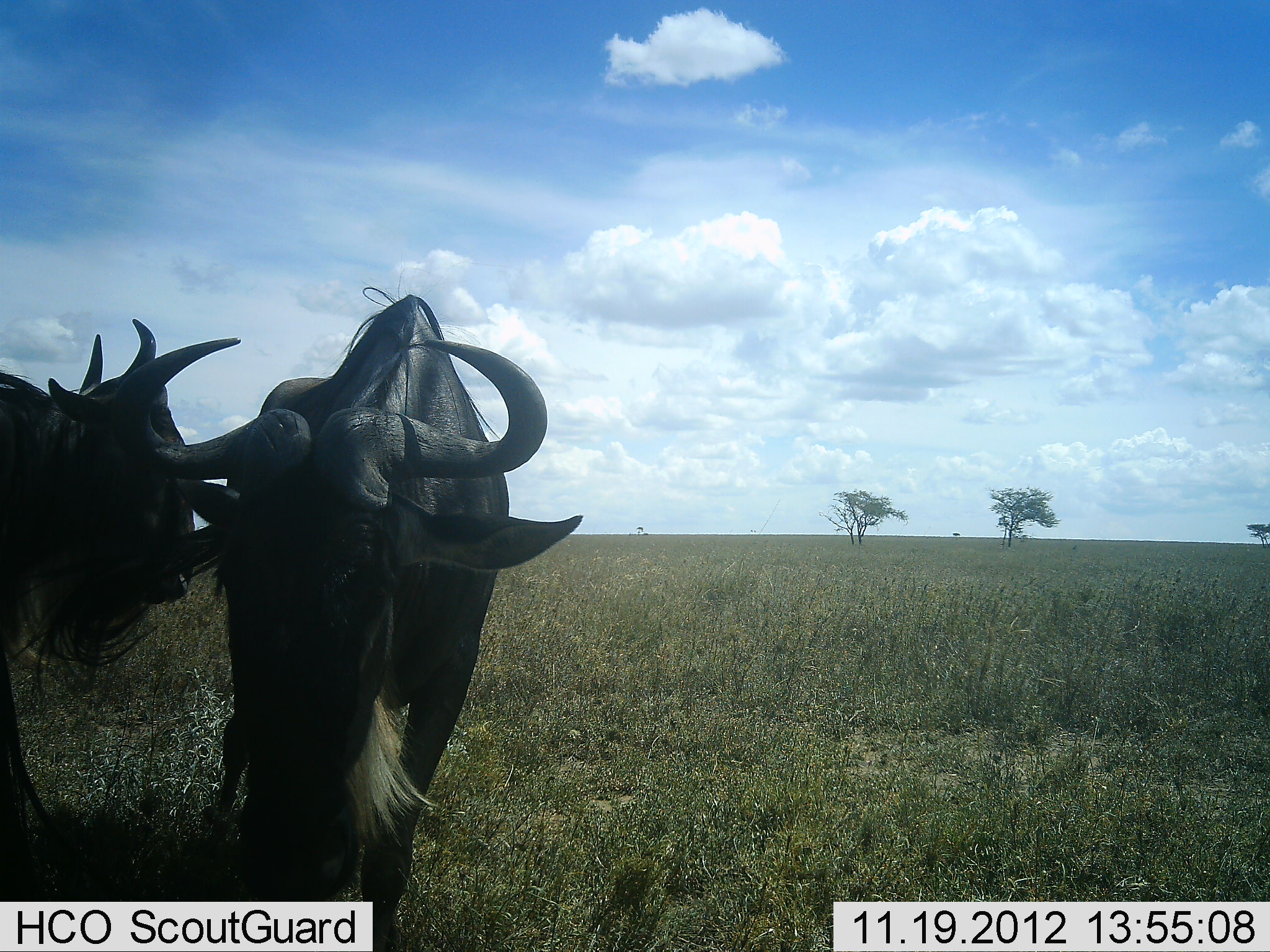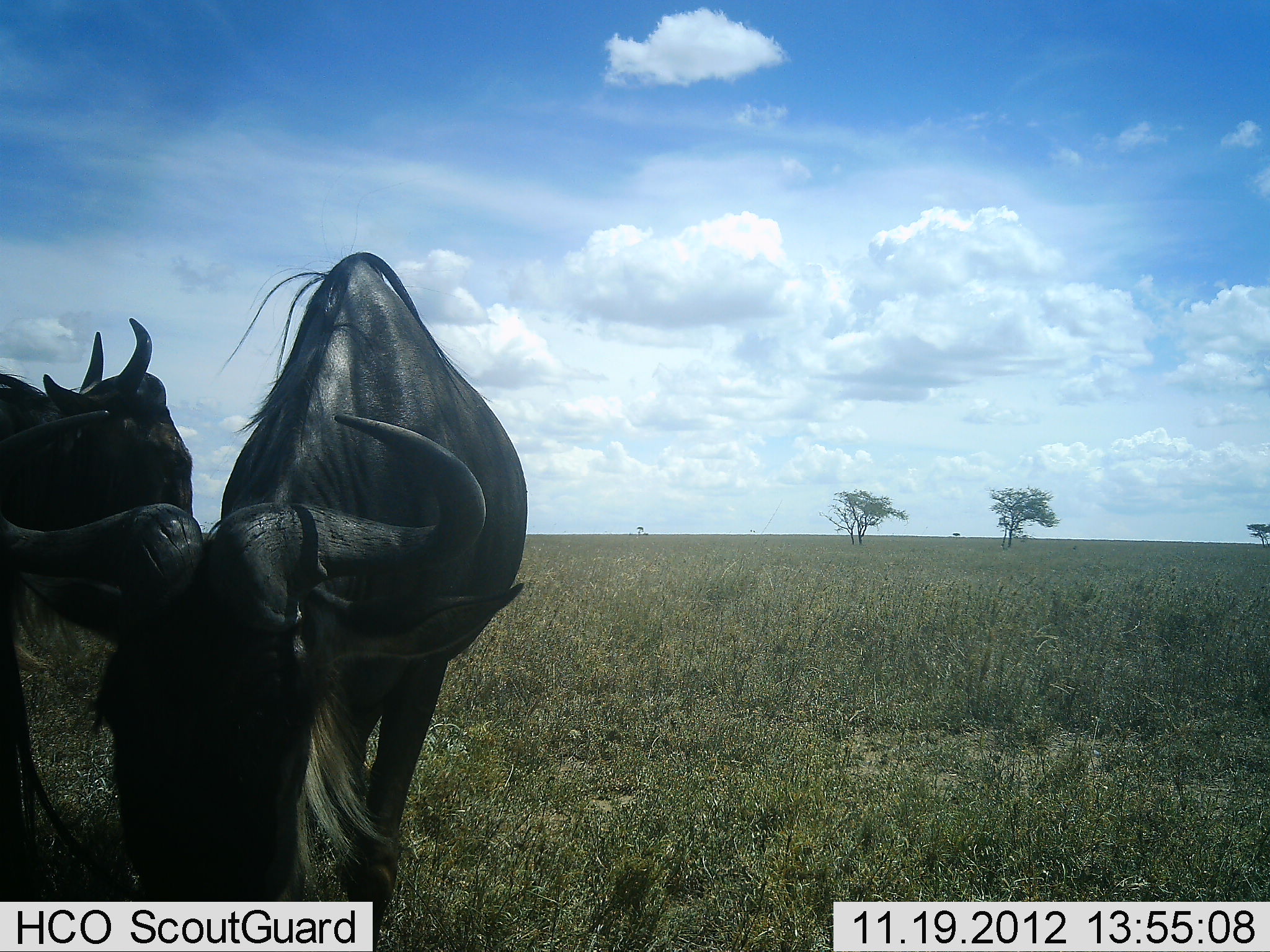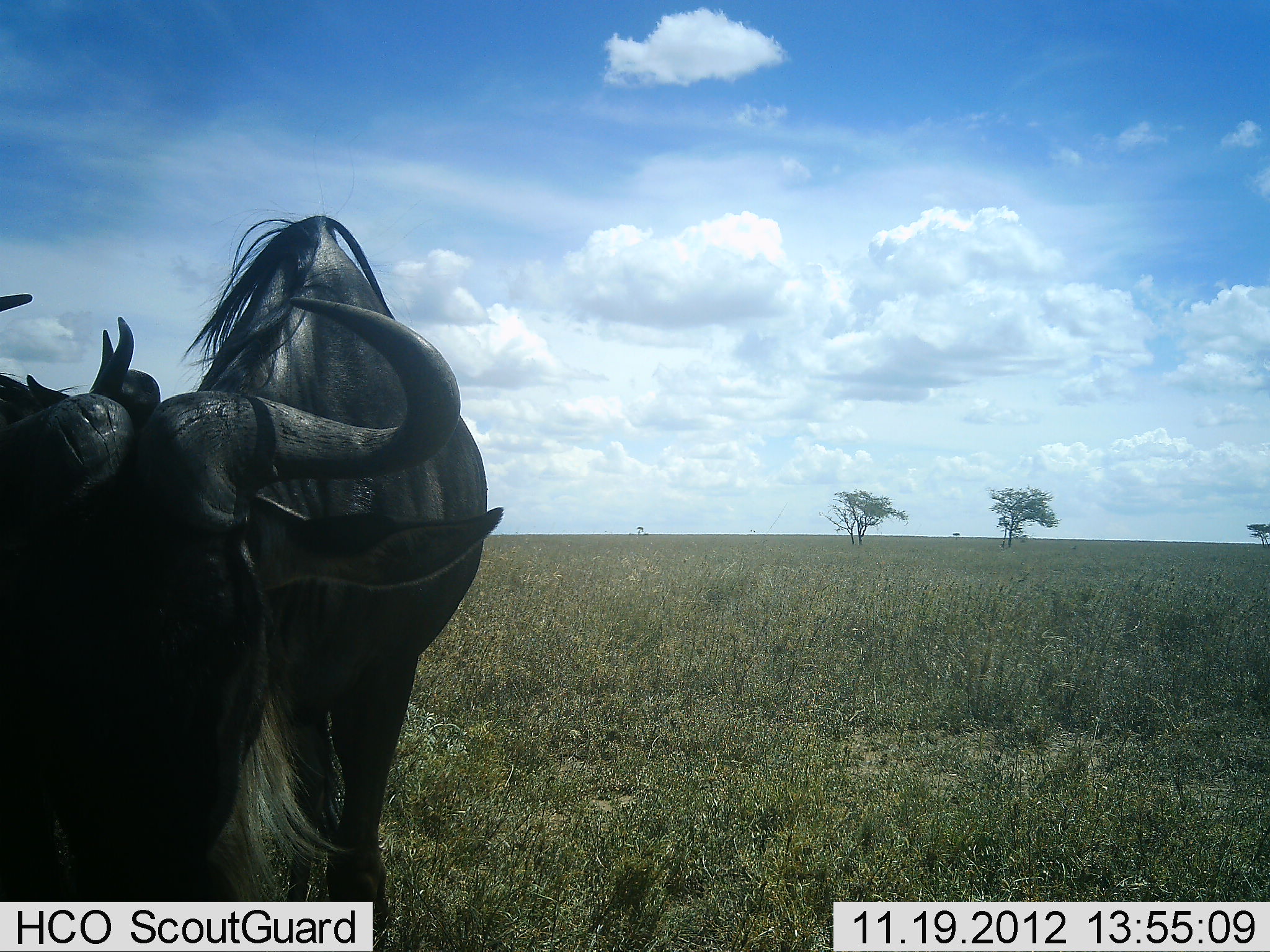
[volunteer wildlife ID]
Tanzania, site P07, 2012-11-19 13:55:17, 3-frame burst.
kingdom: Animalia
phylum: Chordata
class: Mammalia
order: Artiodactyla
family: Bovidae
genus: Connochaetes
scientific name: Connochaetes taurinus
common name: blue wildebeest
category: wildebeest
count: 2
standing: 100%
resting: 0%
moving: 30%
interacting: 10%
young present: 0%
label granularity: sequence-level